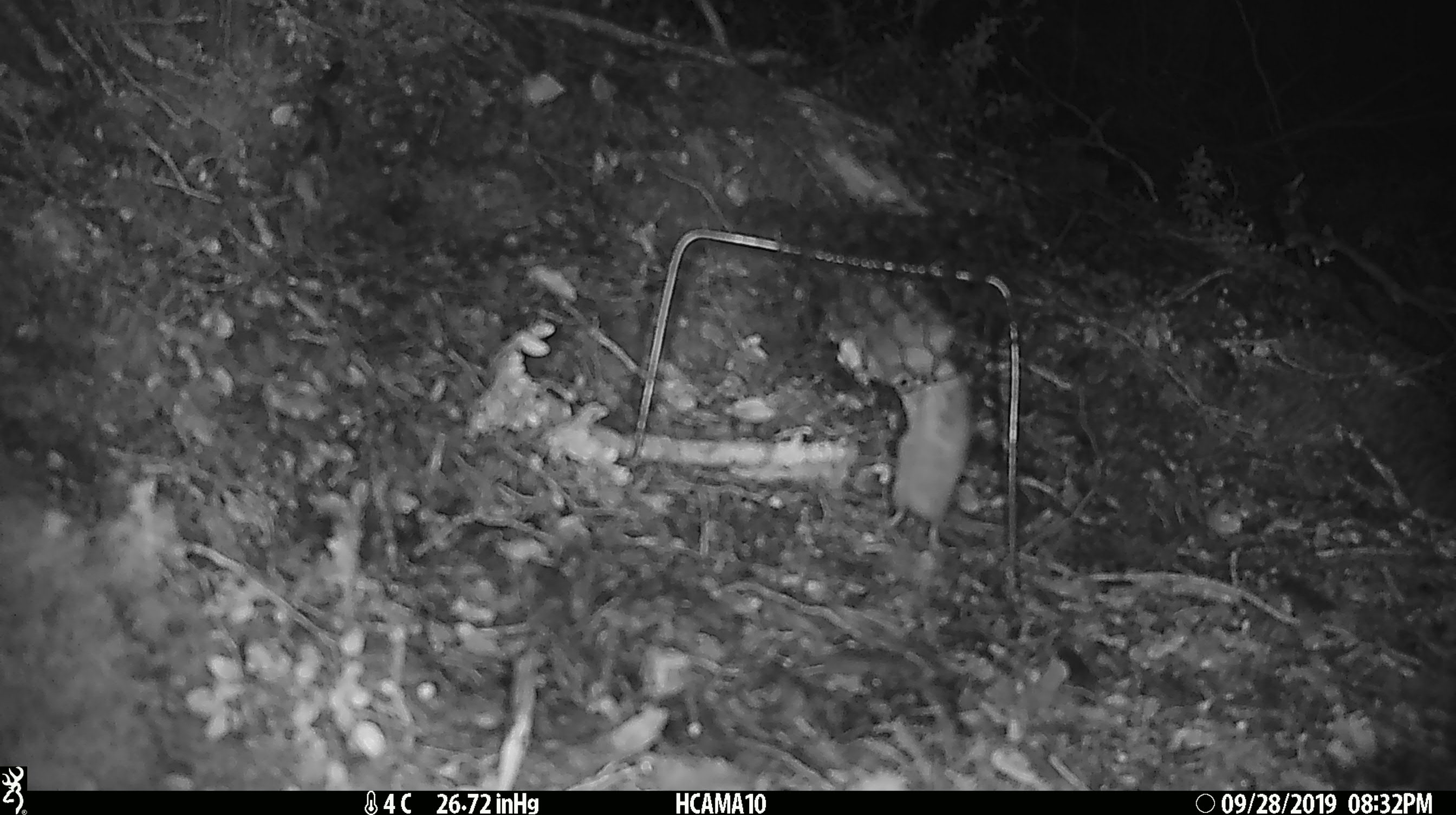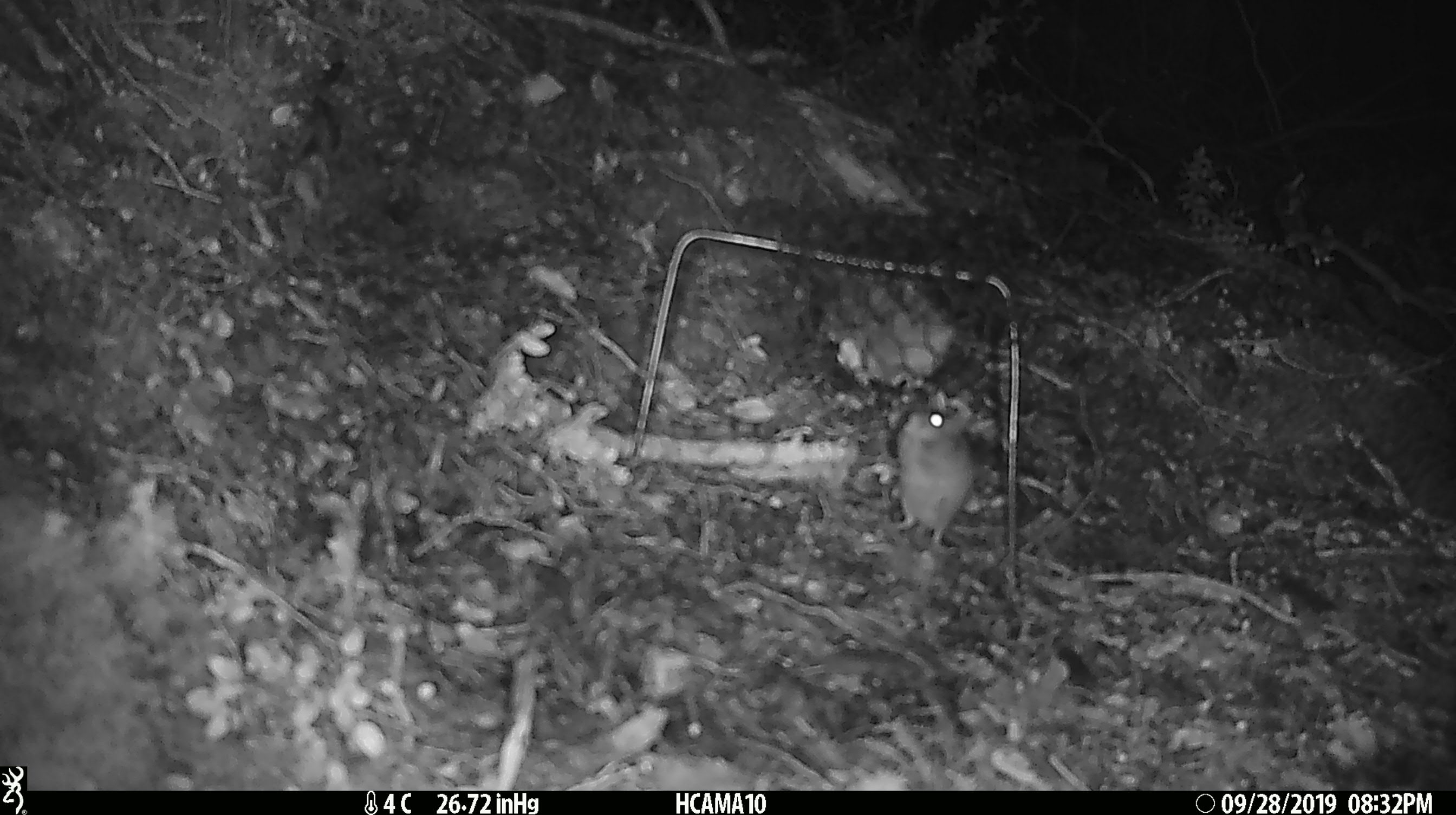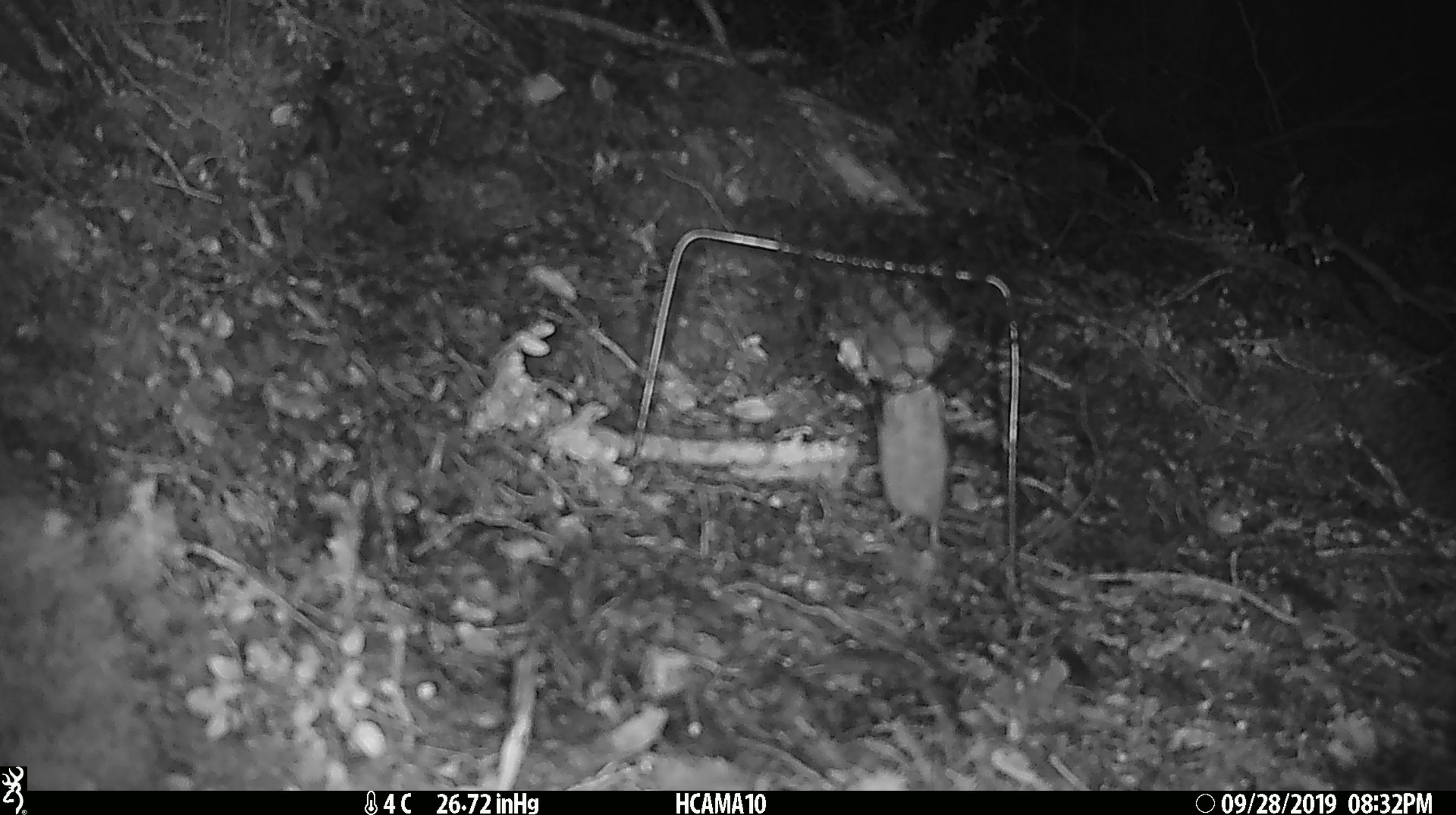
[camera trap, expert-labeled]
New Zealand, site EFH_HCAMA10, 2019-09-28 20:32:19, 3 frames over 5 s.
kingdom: Animalia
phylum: Chordata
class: Mammalia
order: Rodentia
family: Muridae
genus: Mus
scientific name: Mus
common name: mouse